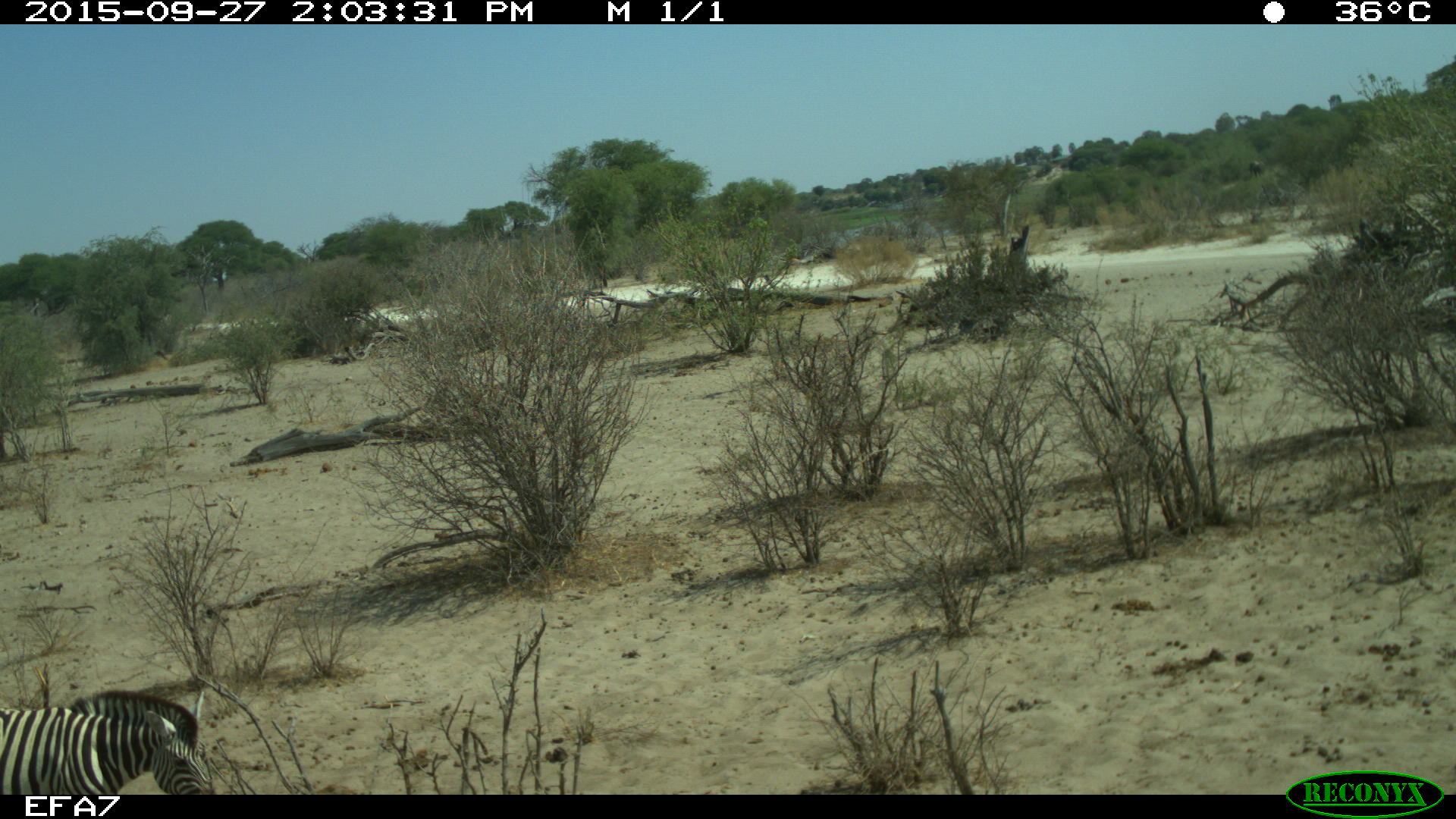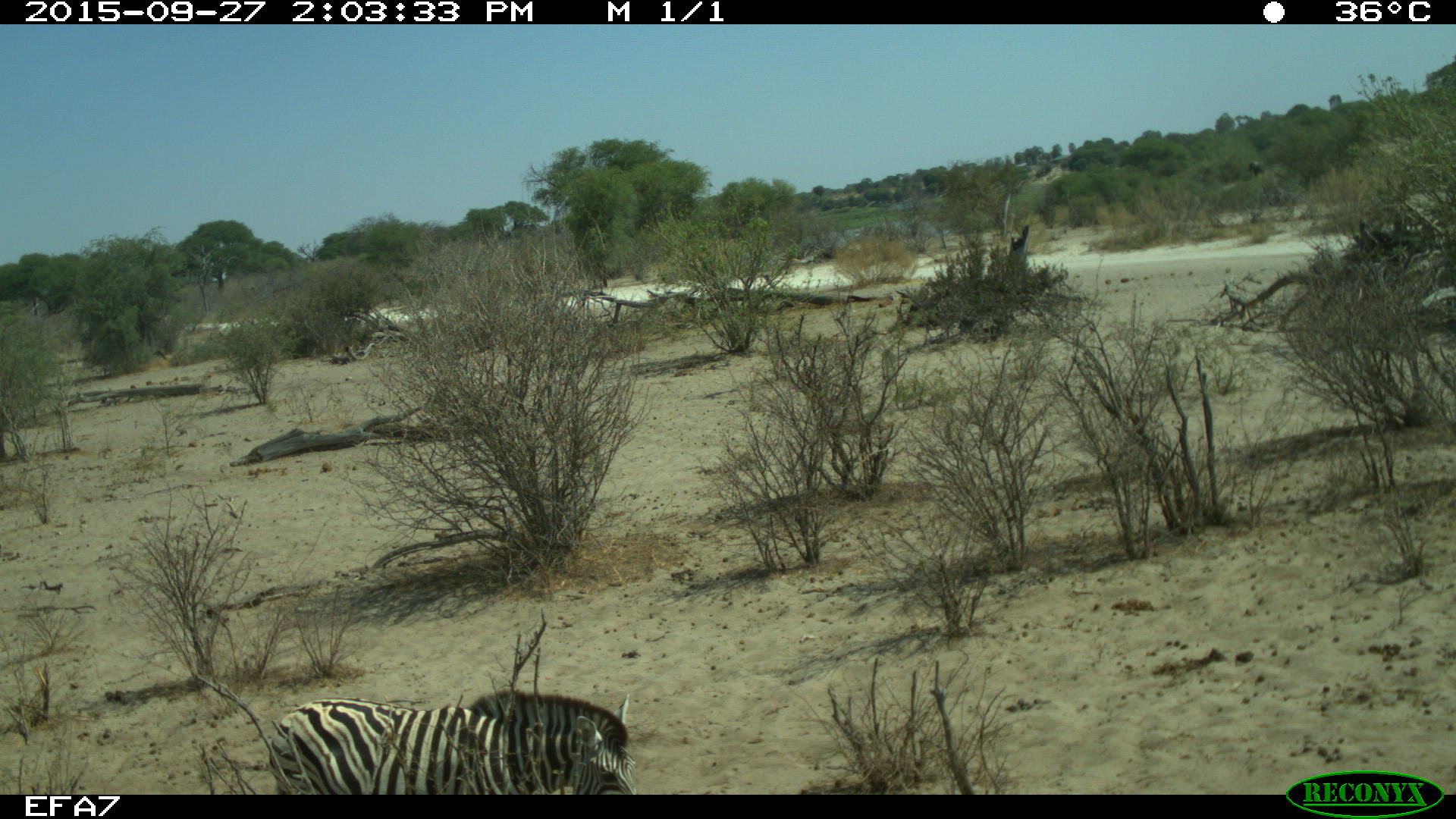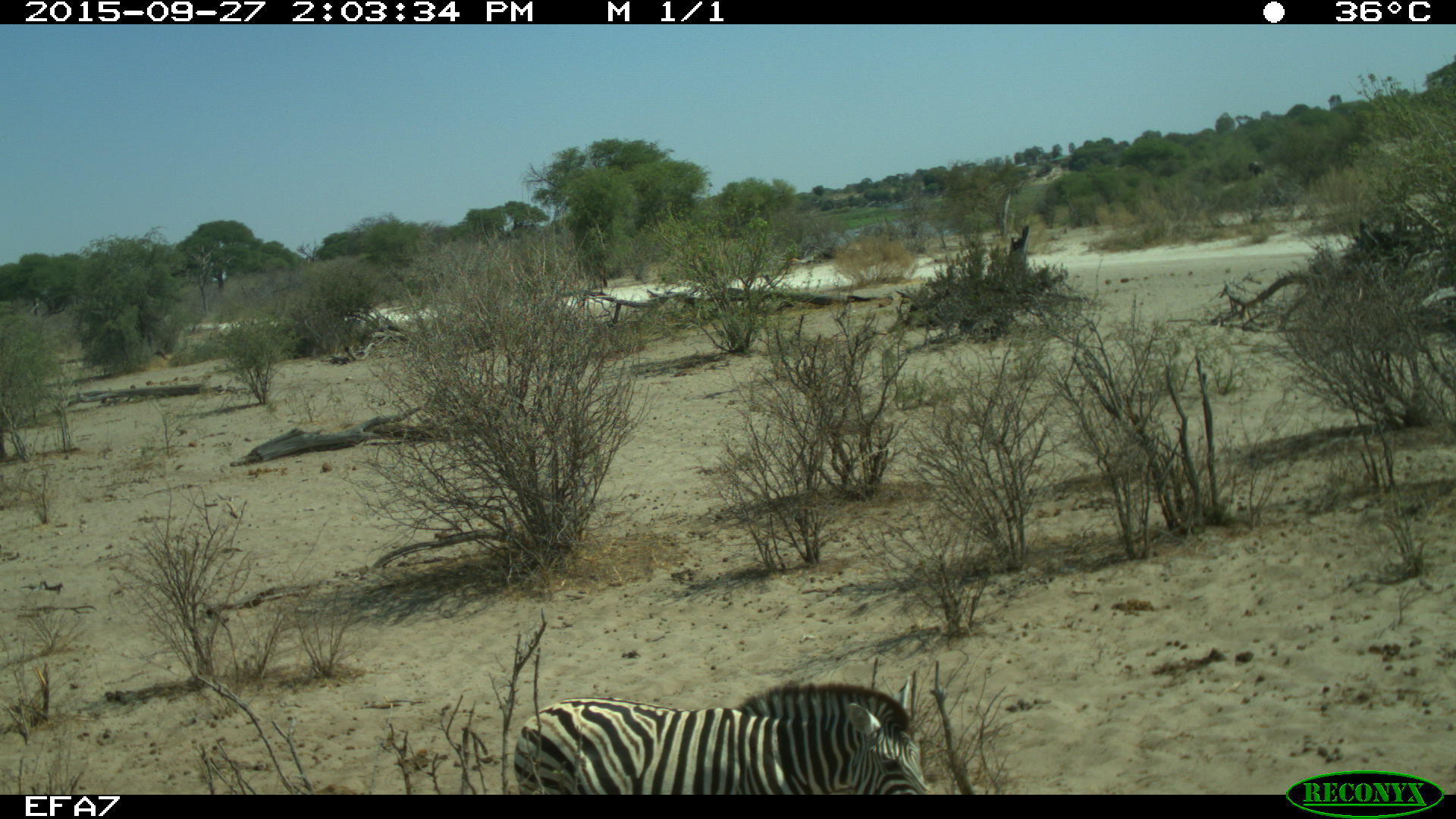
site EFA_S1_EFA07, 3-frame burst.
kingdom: Animalia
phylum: Chordata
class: Mammalia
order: Perissodactyla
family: Equidae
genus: Equus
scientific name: Equus quagga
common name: plains zebra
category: zebraplains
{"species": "zebraplains (plains zebra) (Equus quagga)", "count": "1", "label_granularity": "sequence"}